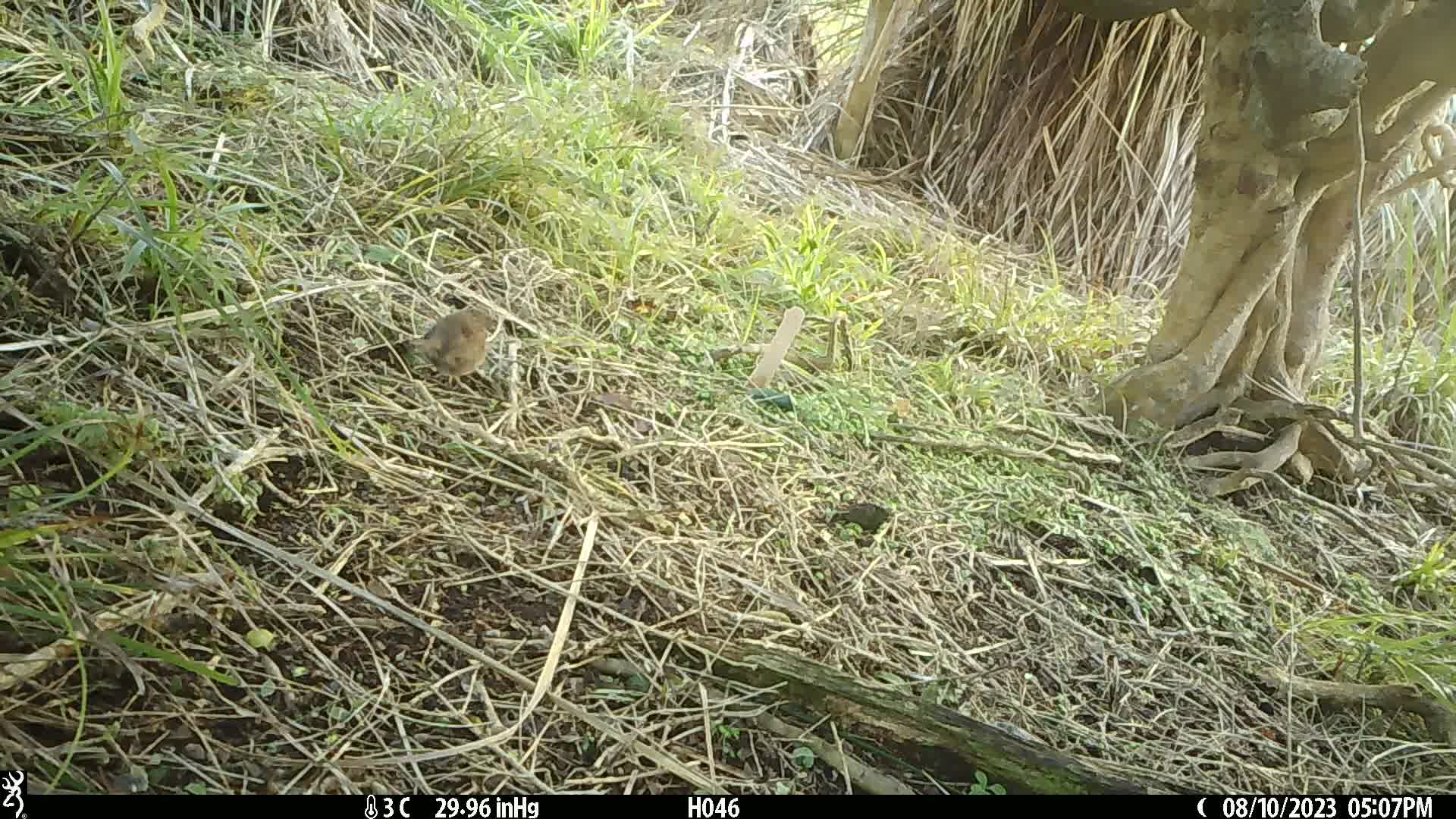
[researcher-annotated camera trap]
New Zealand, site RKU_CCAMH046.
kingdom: Animalia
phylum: Chordata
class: Aves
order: Passeriformes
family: Prunellidae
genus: Prunella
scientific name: Prunella modularis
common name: dunnock